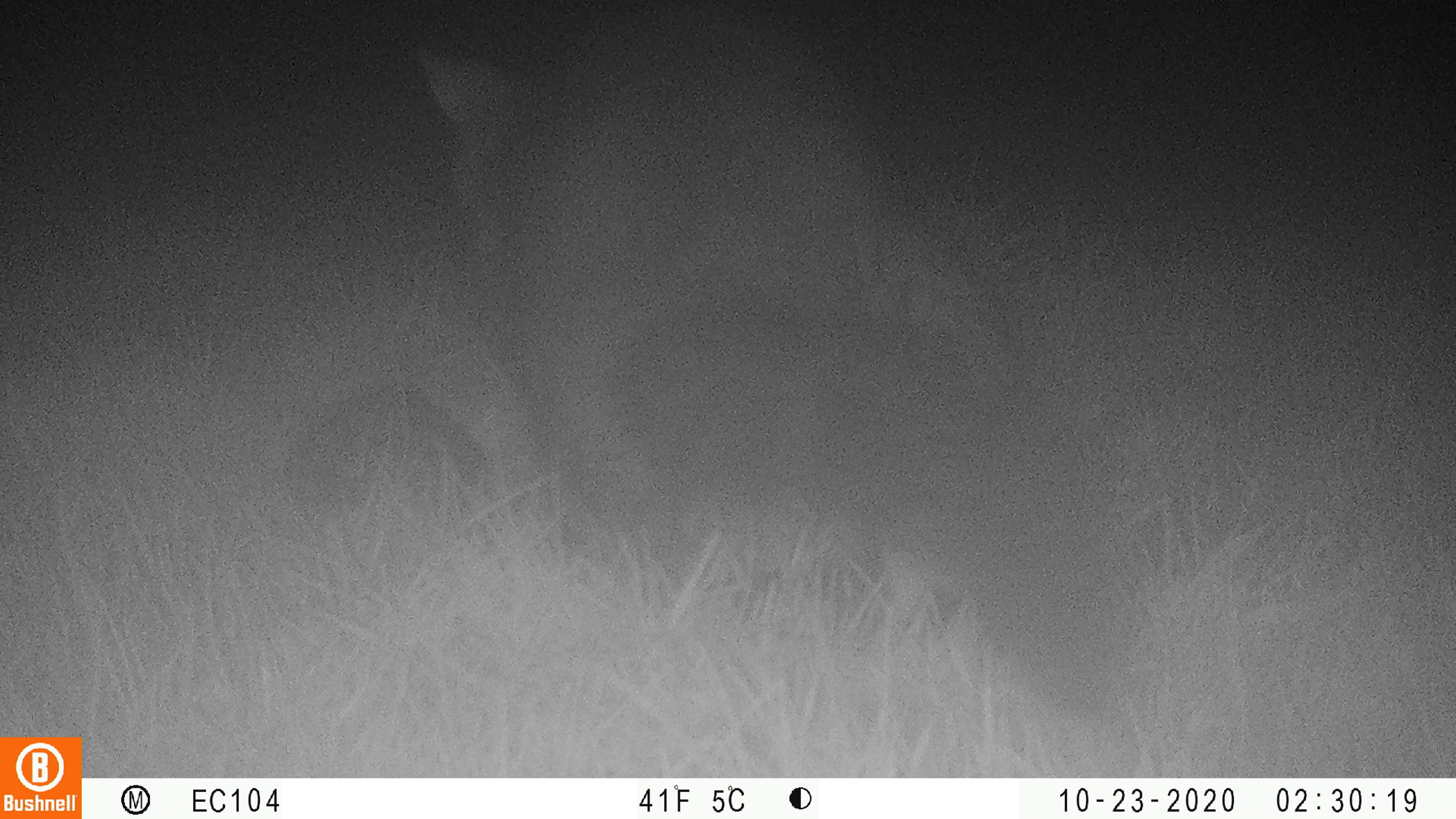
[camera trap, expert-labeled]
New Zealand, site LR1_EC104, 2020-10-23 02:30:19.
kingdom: Animalia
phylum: Chordata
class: Mammalia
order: Diprotodontia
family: Phalangeridae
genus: Trichosurus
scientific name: Trichosurus vulpecula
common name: common brushtail possum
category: possum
Possum (common brushtail possum) (Trichosurus vulpecula).